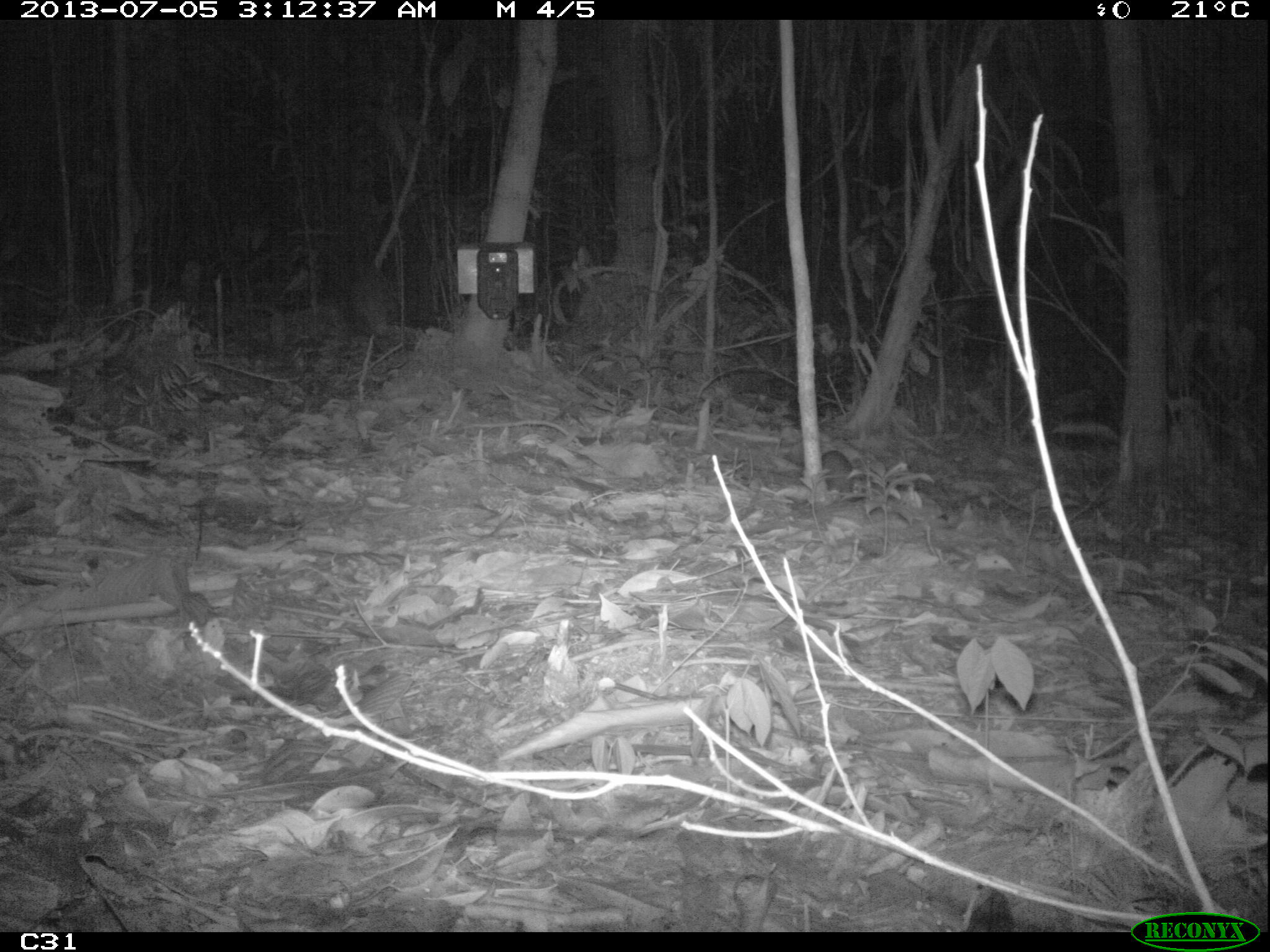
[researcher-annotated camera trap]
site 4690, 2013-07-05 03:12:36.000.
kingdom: Animalia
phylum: Chordata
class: Mammalia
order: Rodentia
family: Muridae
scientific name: Muridae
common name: mice, rats, and gerbils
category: unknown mouse or rat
Unknown mouse or rat (mice, rats, and gerbils) (Muridae), count 1, age adult.